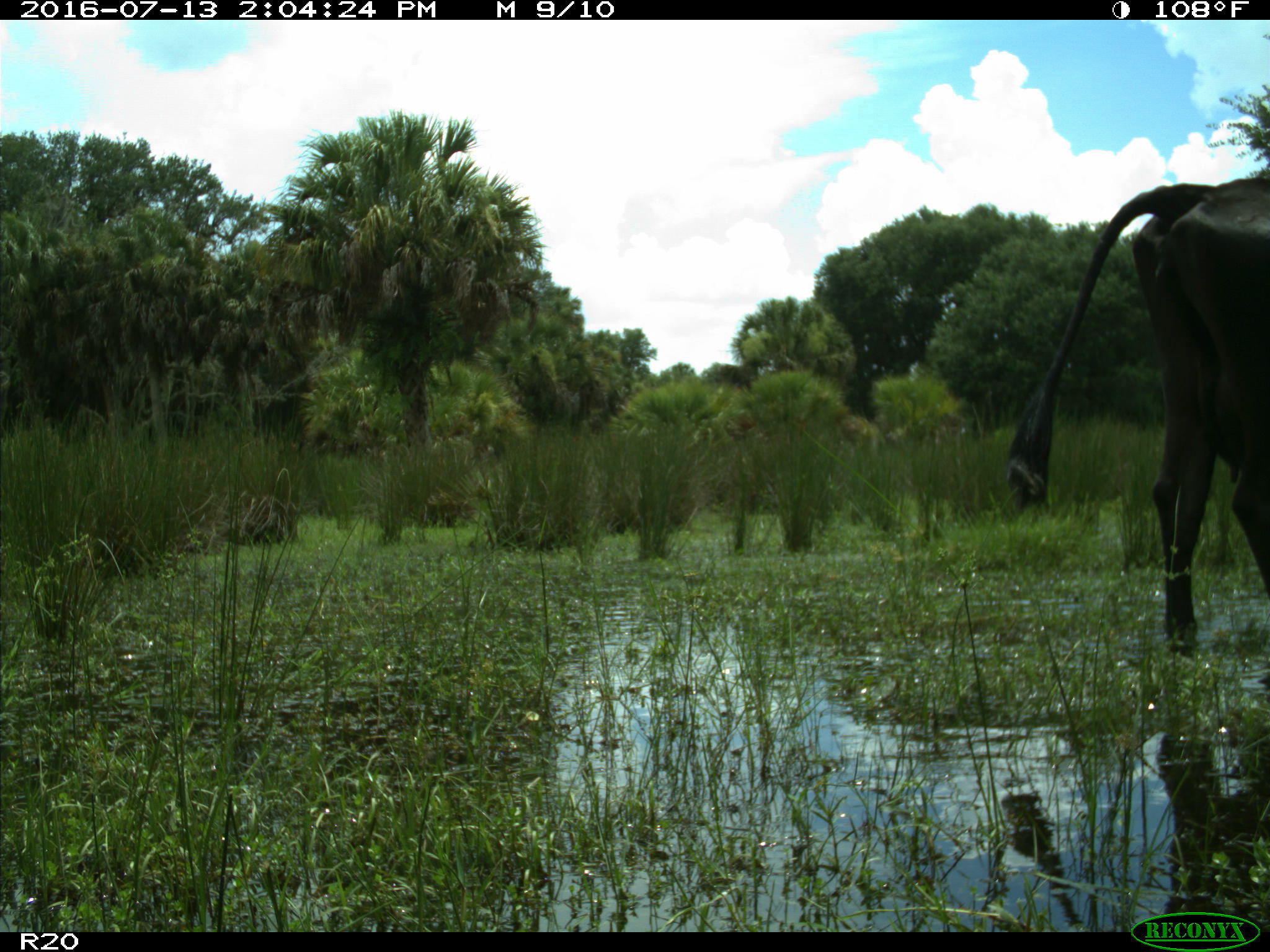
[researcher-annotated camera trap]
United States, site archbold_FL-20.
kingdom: Animalia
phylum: Chordata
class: Mammalia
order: Artiodactyla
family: Bovidae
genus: Bos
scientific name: Bos taurus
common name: domestic cow